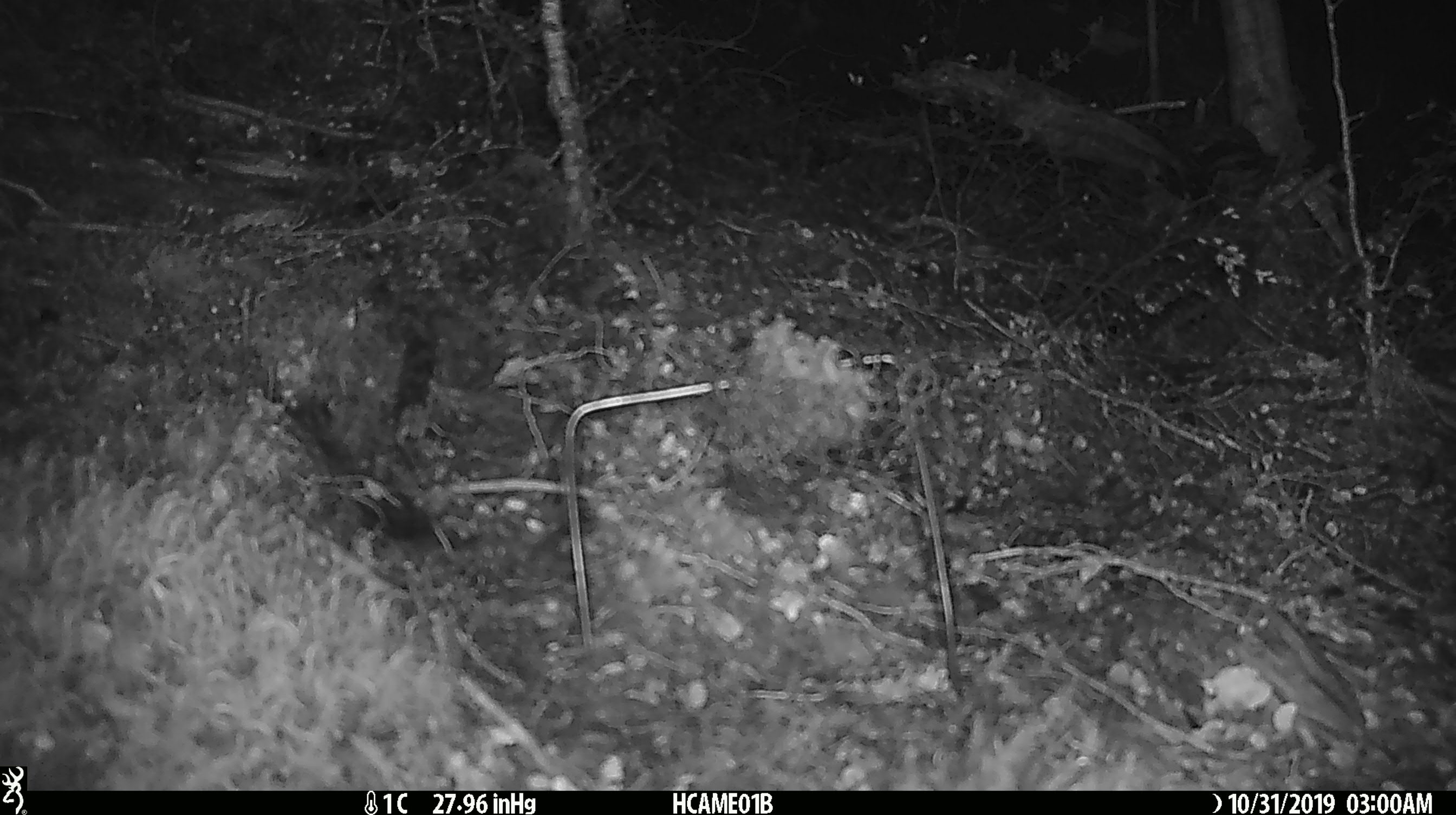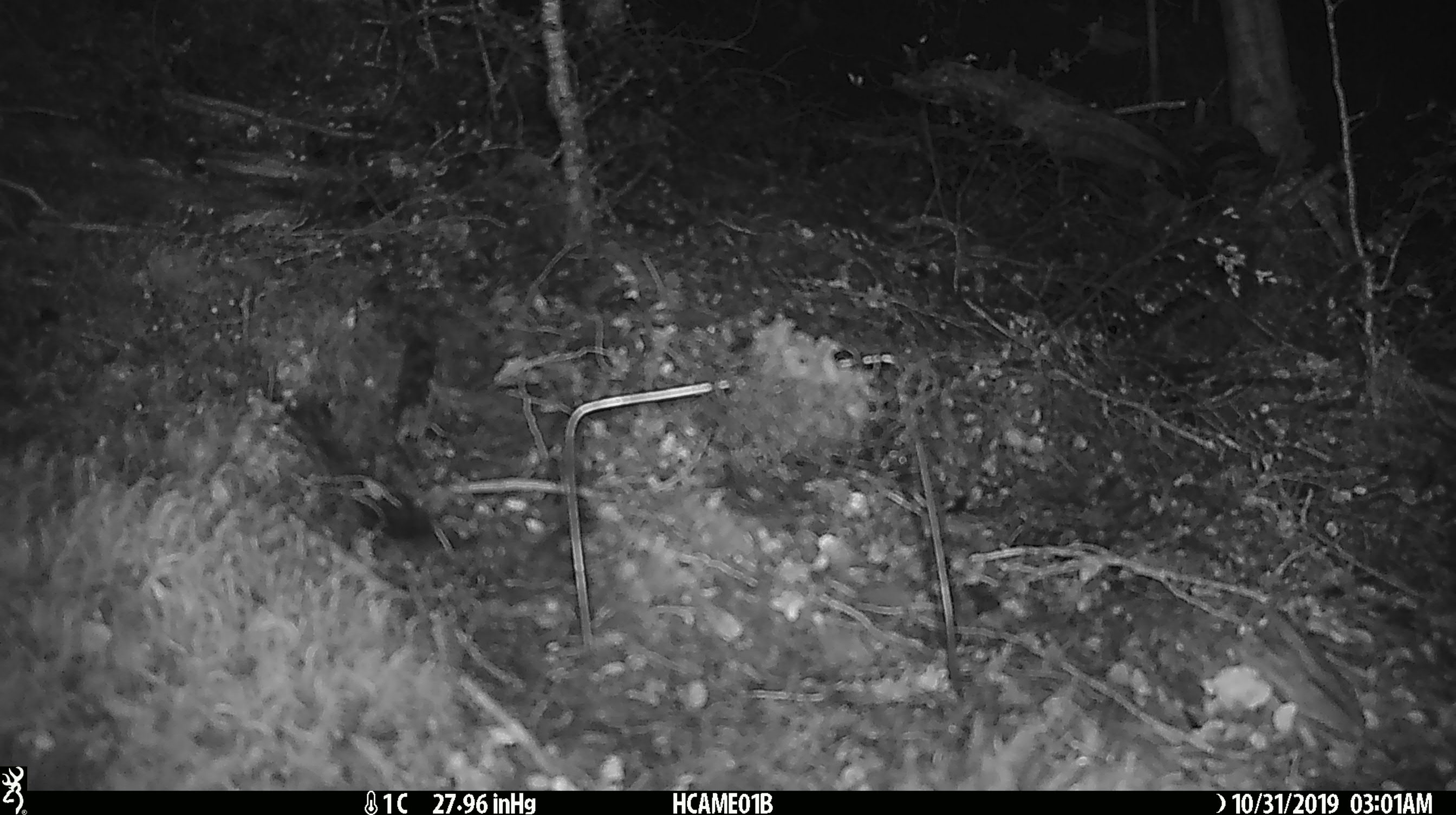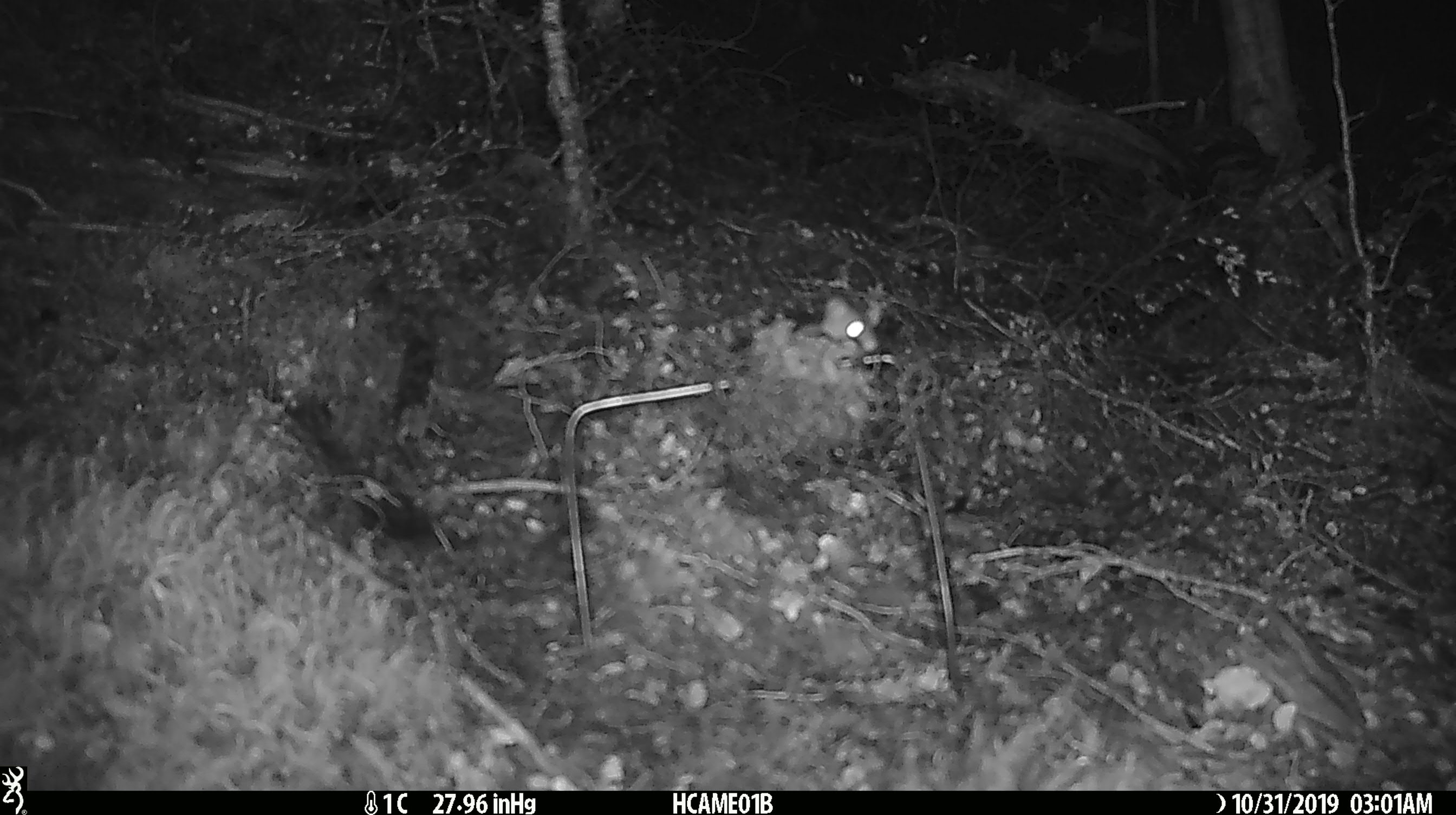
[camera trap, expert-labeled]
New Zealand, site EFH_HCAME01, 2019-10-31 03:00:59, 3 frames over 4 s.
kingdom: Animalia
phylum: Chordata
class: Mammalia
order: Rodentia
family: Muridae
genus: Mus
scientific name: Mus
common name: mouse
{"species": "mouse (Mus)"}